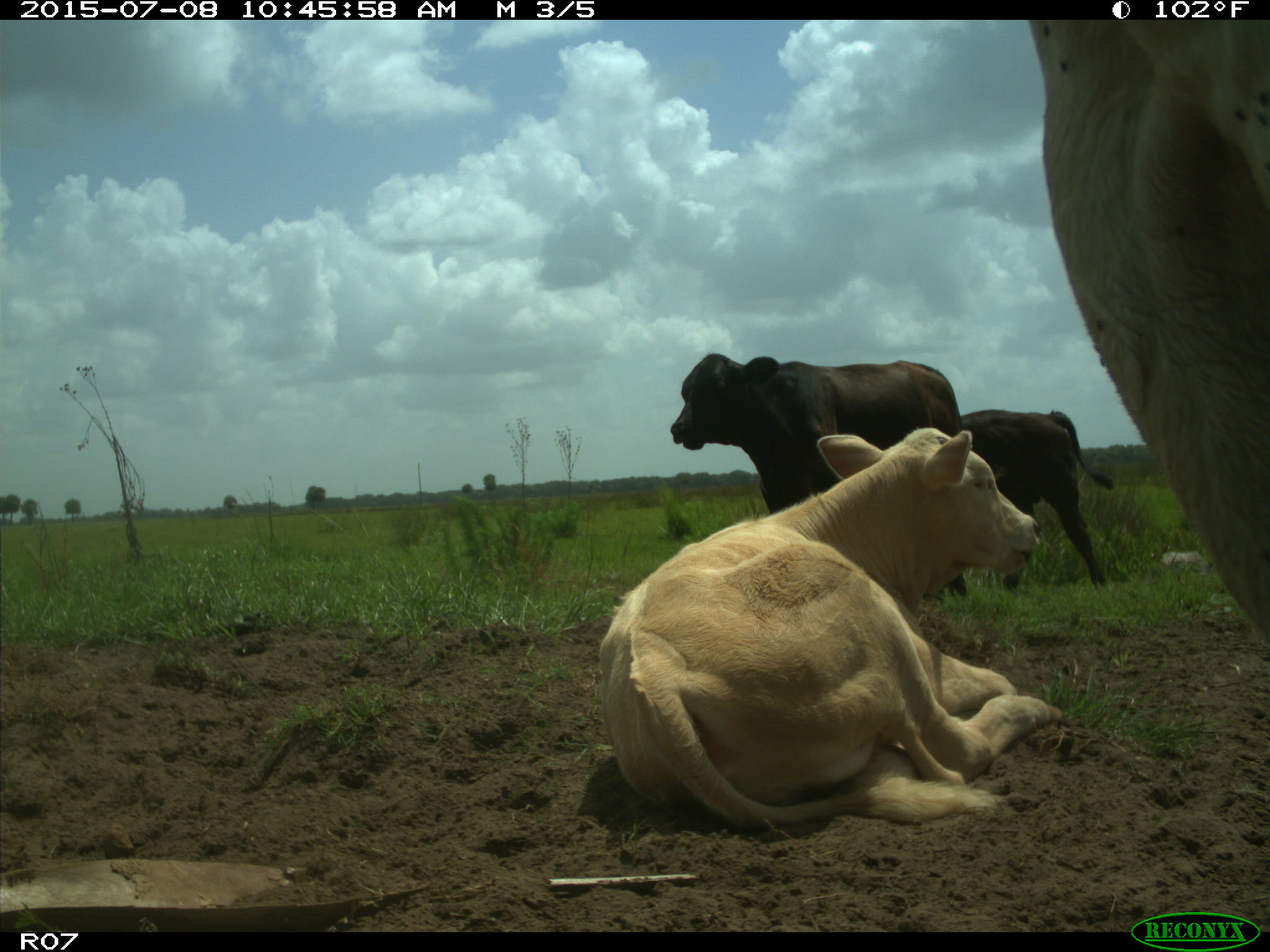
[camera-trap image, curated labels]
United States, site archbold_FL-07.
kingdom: Animalia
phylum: Chordata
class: Mammalia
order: Artiodactyla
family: Bovidae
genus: Bos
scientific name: Bos taurus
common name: domestic cow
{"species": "Bos taurus (domestic cow)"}